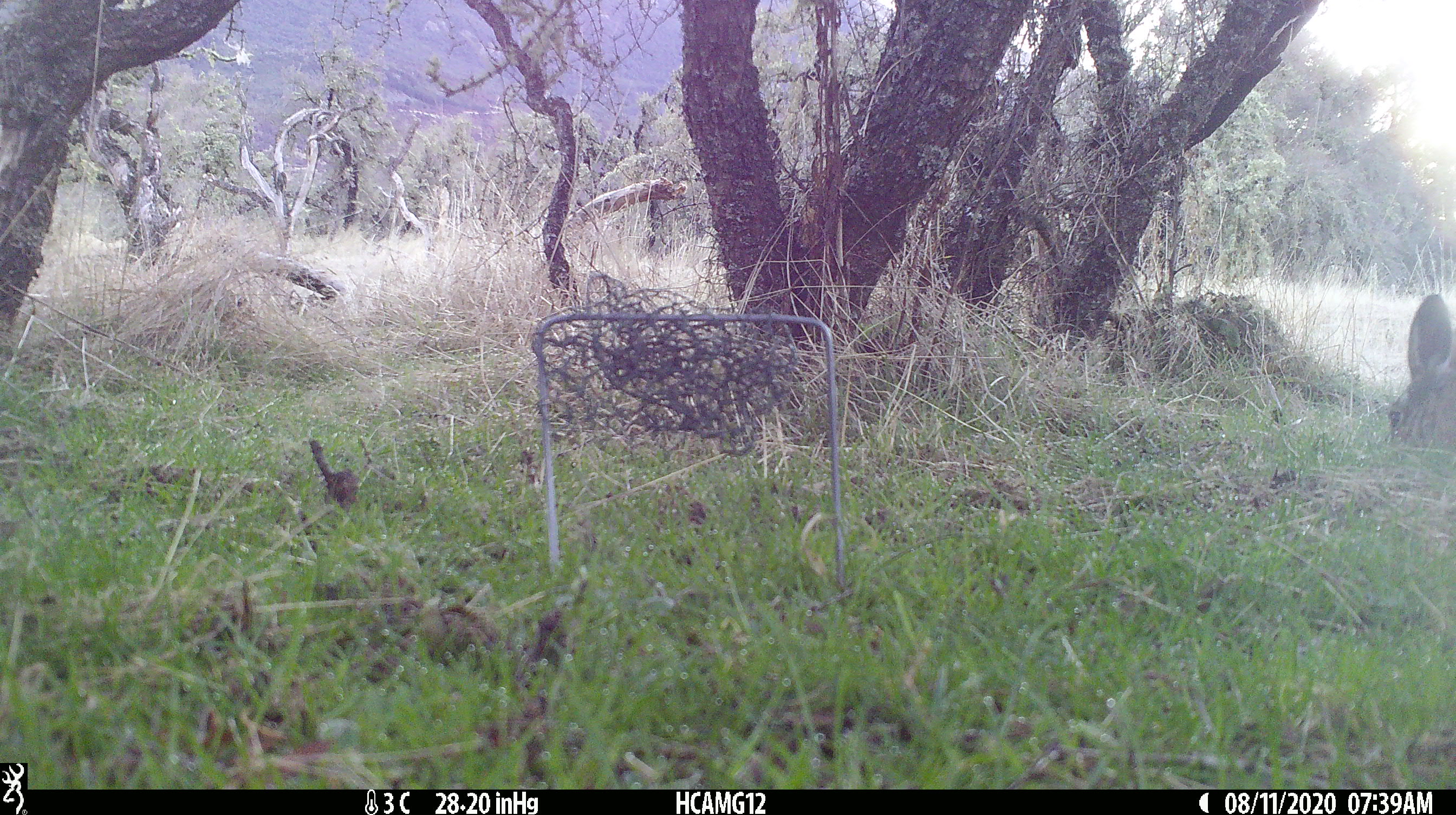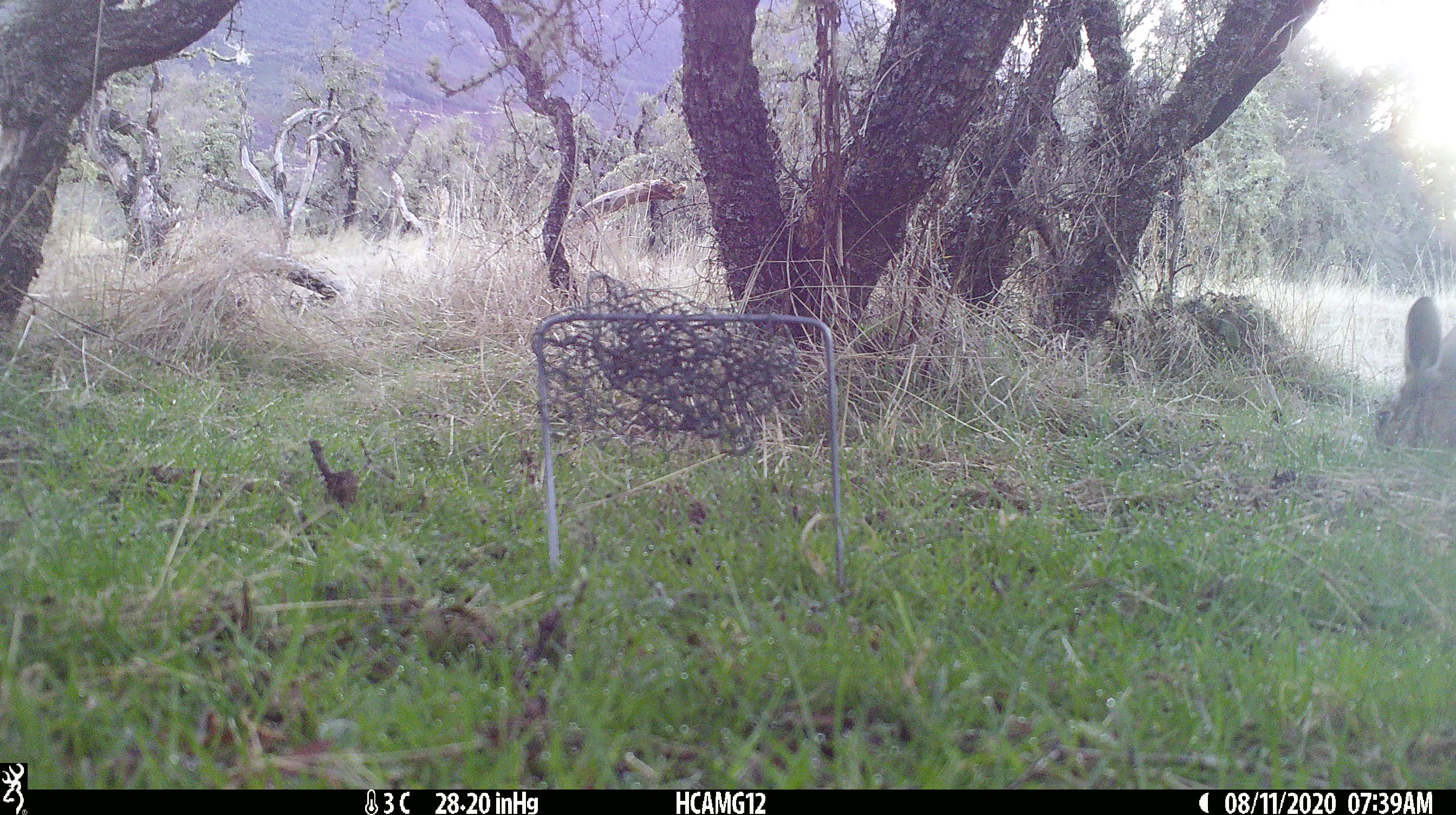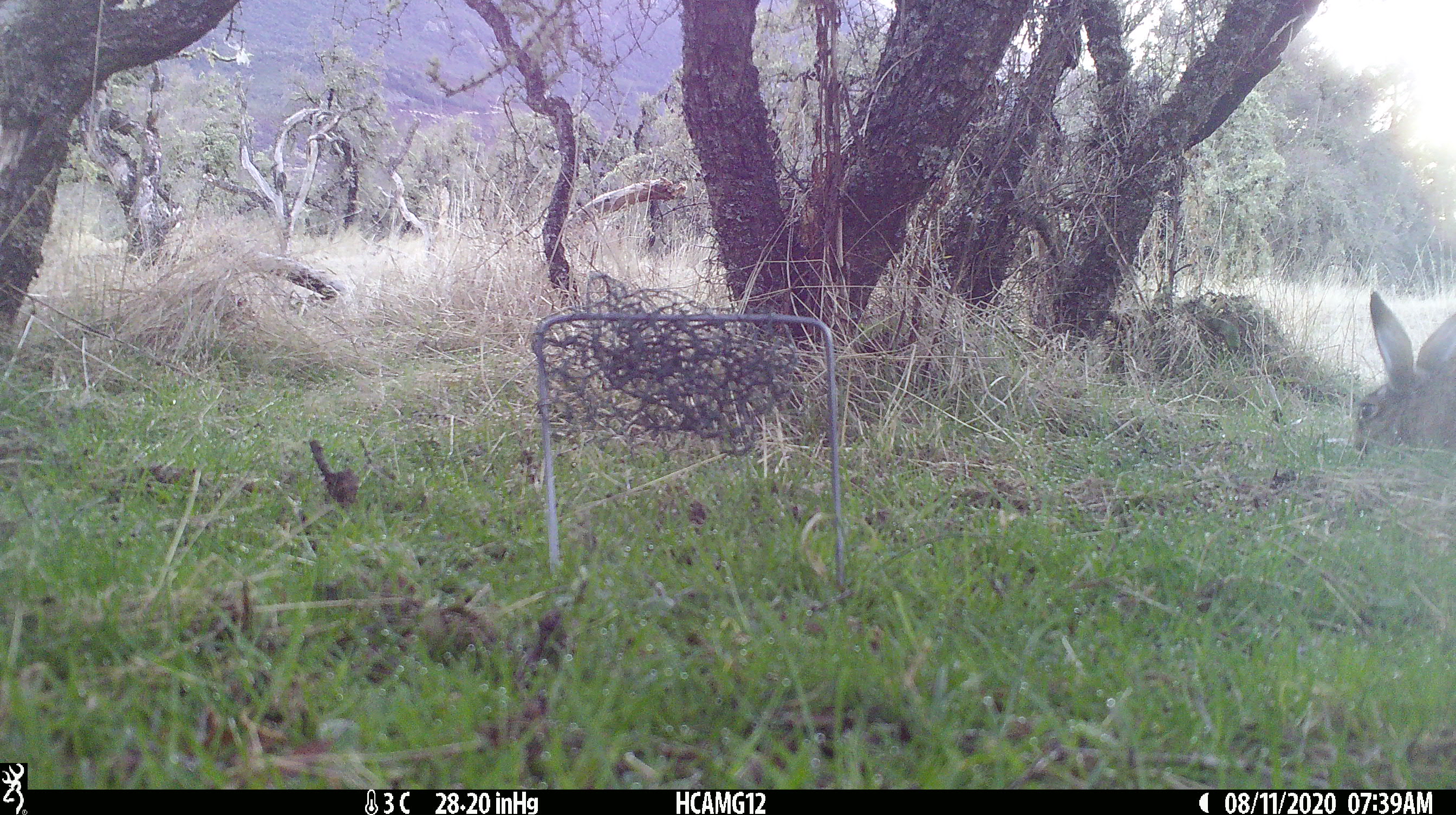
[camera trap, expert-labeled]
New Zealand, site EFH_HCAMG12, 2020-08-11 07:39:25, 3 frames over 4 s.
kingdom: Animalia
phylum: Chordata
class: Mammalia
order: Lagomorpha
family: Leporidae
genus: Lepus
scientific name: Lepus europaeus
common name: brown hare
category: hare